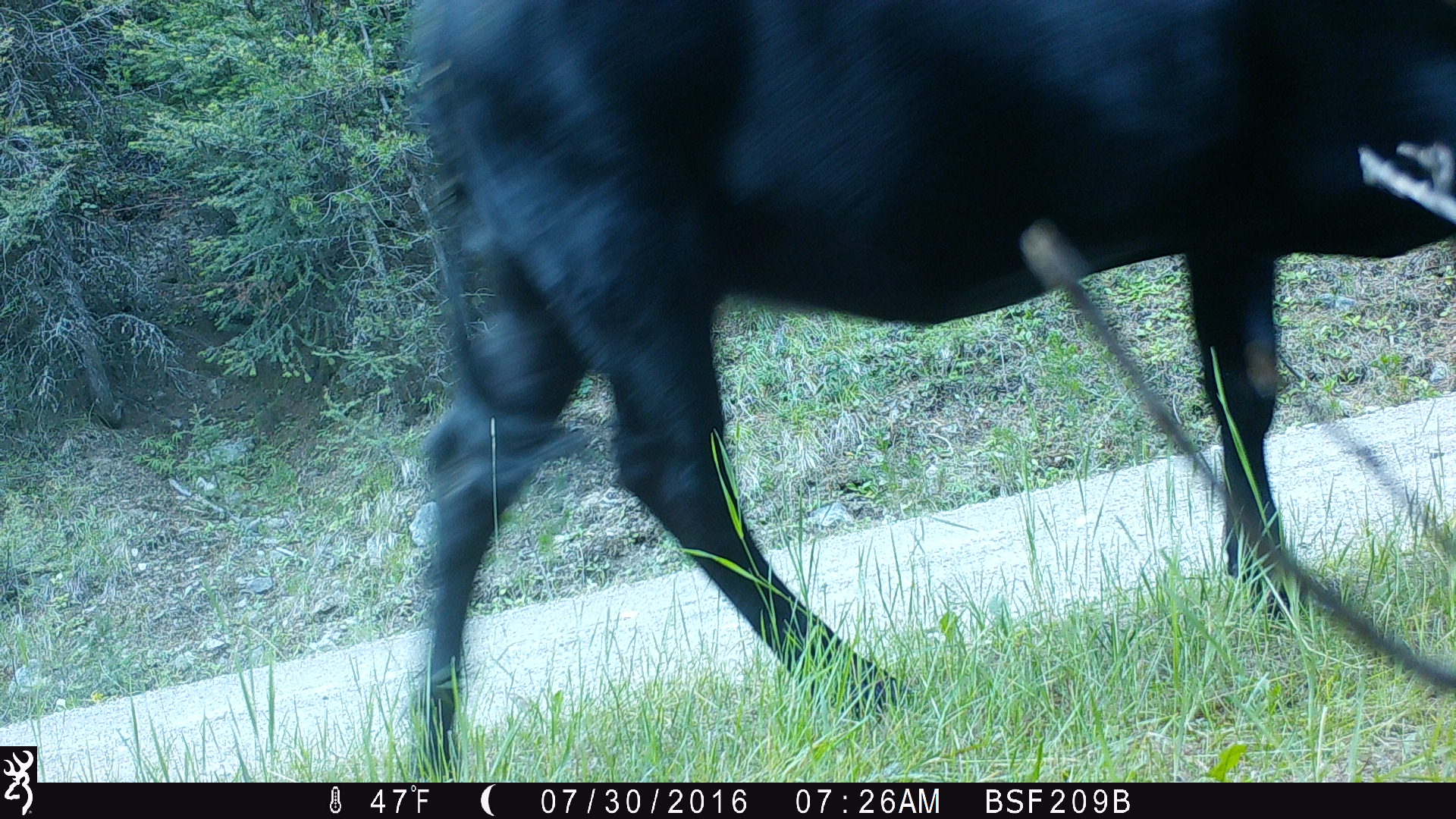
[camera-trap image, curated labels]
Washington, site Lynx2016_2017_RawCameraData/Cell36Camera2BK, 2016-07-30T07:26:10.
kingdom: Animalia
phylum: Chordata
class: Mammalia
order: Artiodactyla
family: Bovidae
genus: Bos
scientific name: Bos taurus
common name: domestic cattle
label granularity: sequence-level